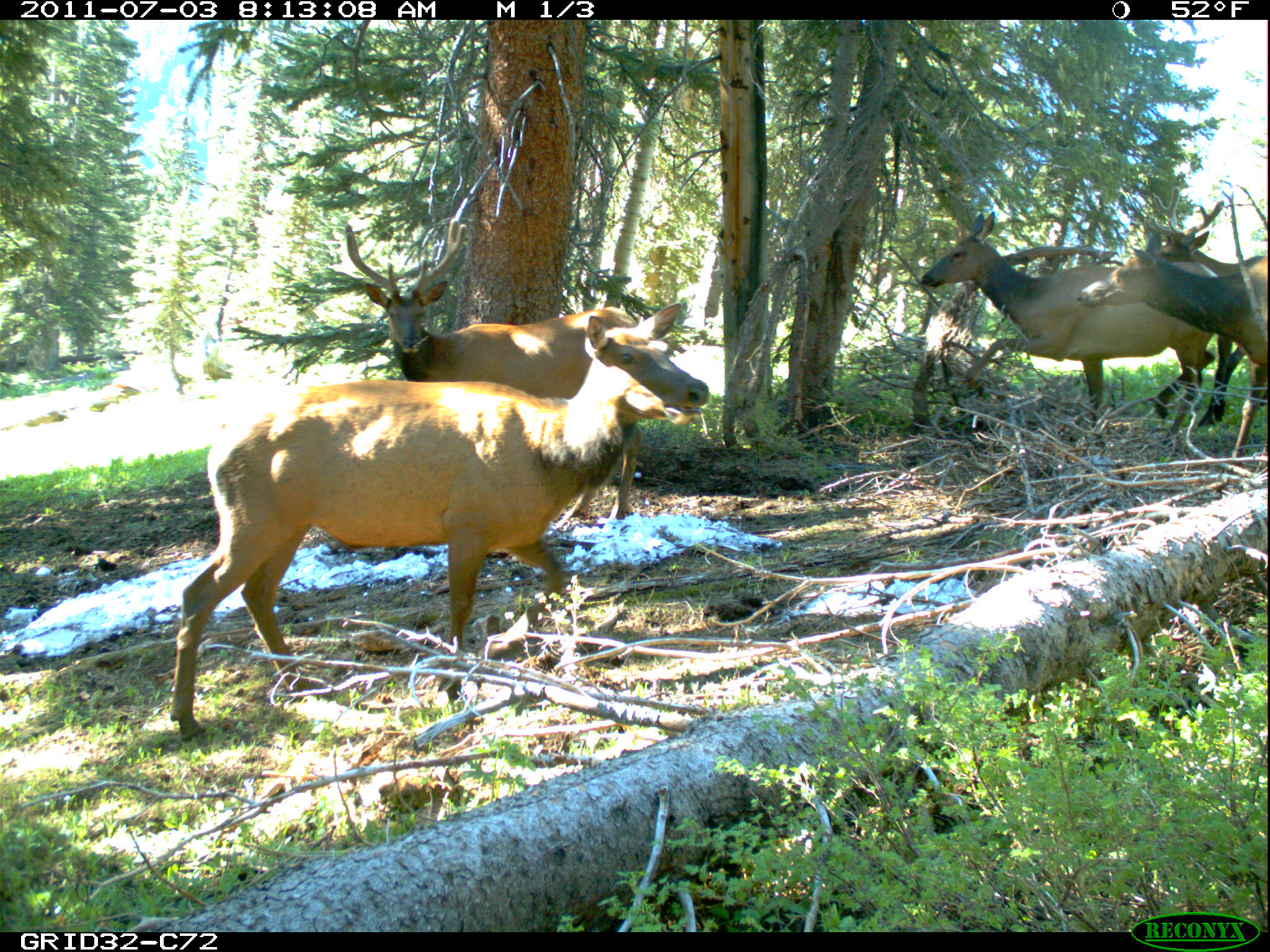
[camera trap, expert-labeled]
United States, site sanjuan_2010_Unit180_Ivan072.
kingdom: Animalia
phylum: Chordata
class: Mammalia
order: Artiodactyla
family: Cervidae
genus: Cervus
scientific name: Cervus elaphus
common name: red deer